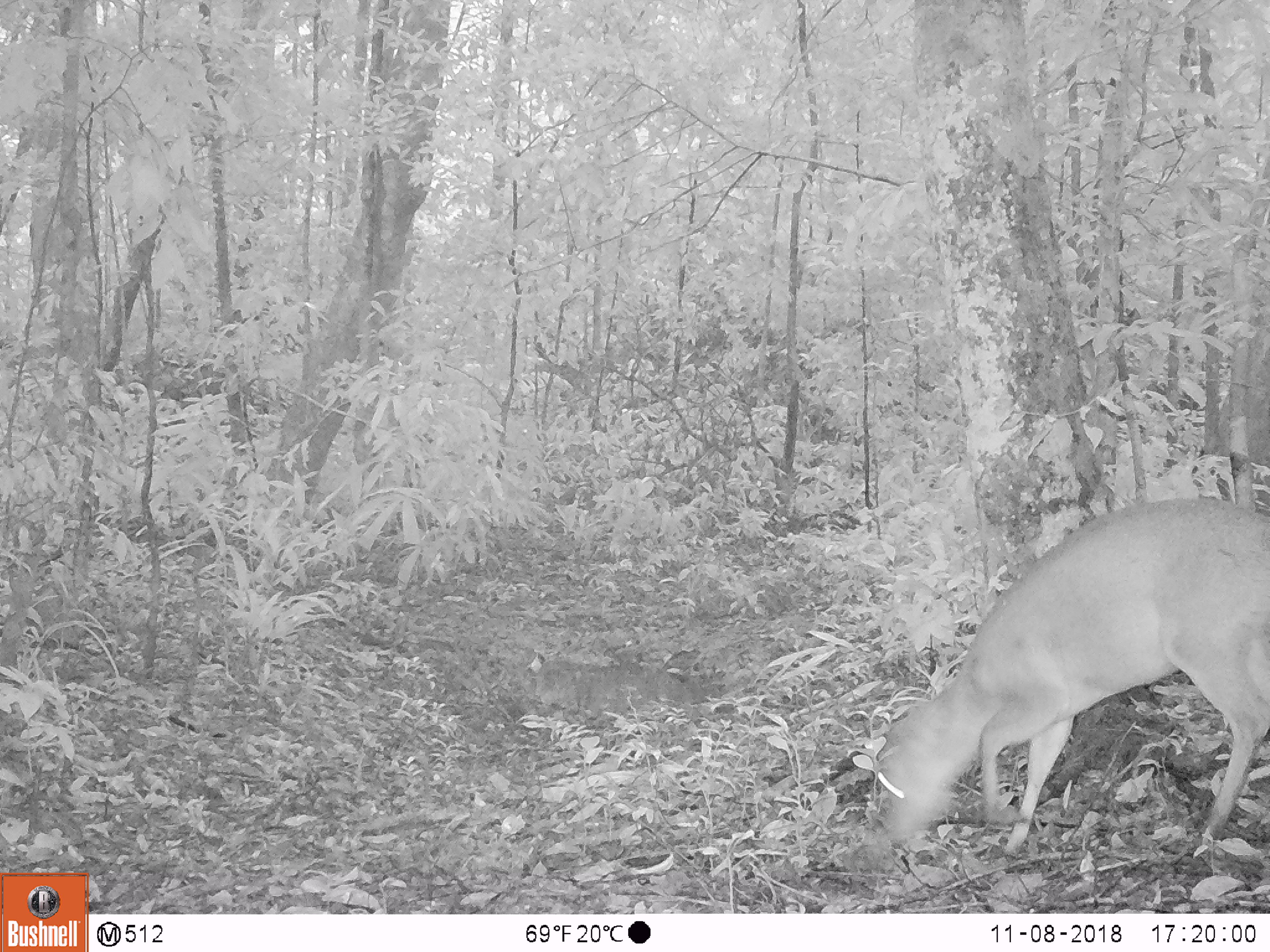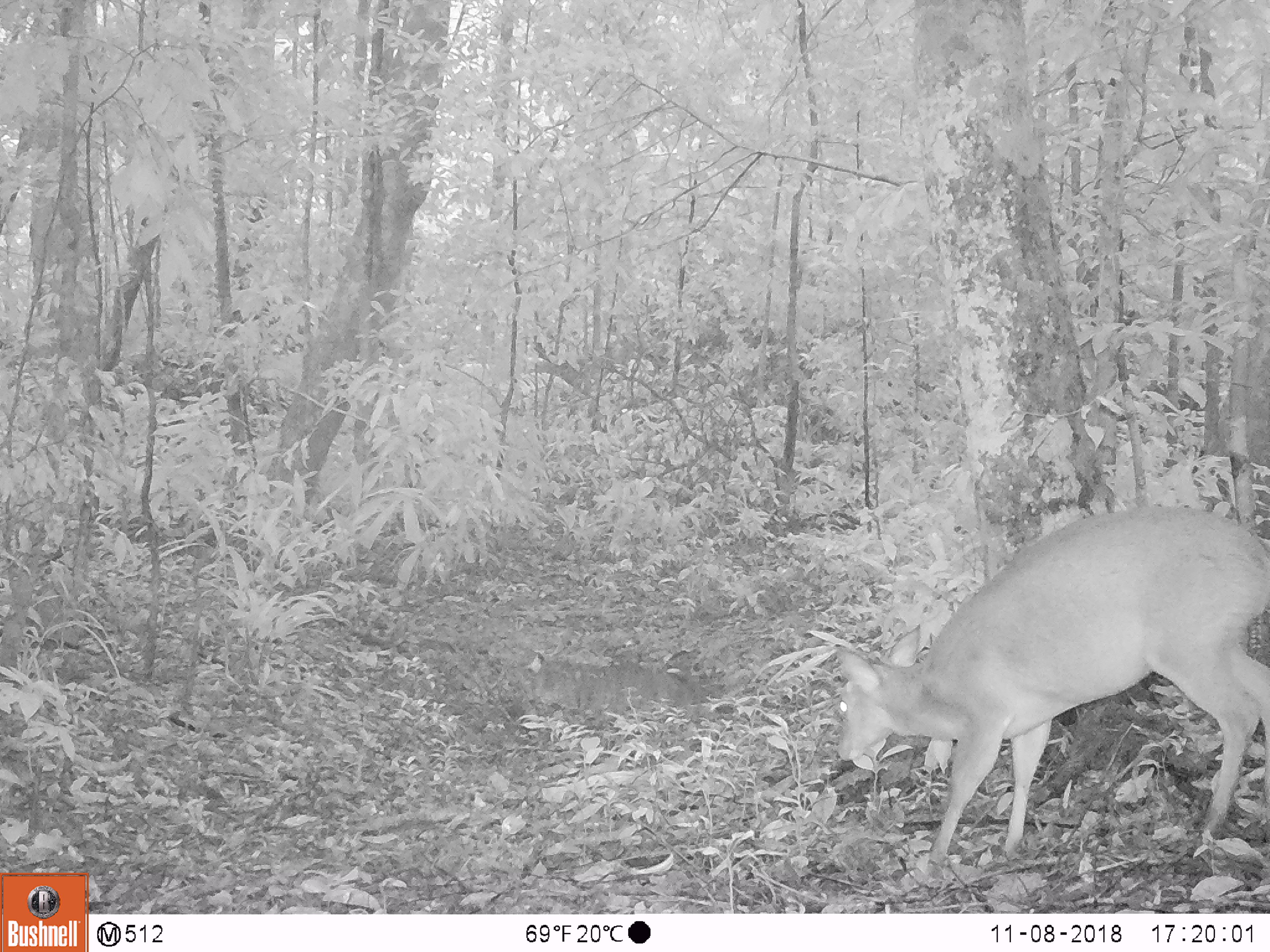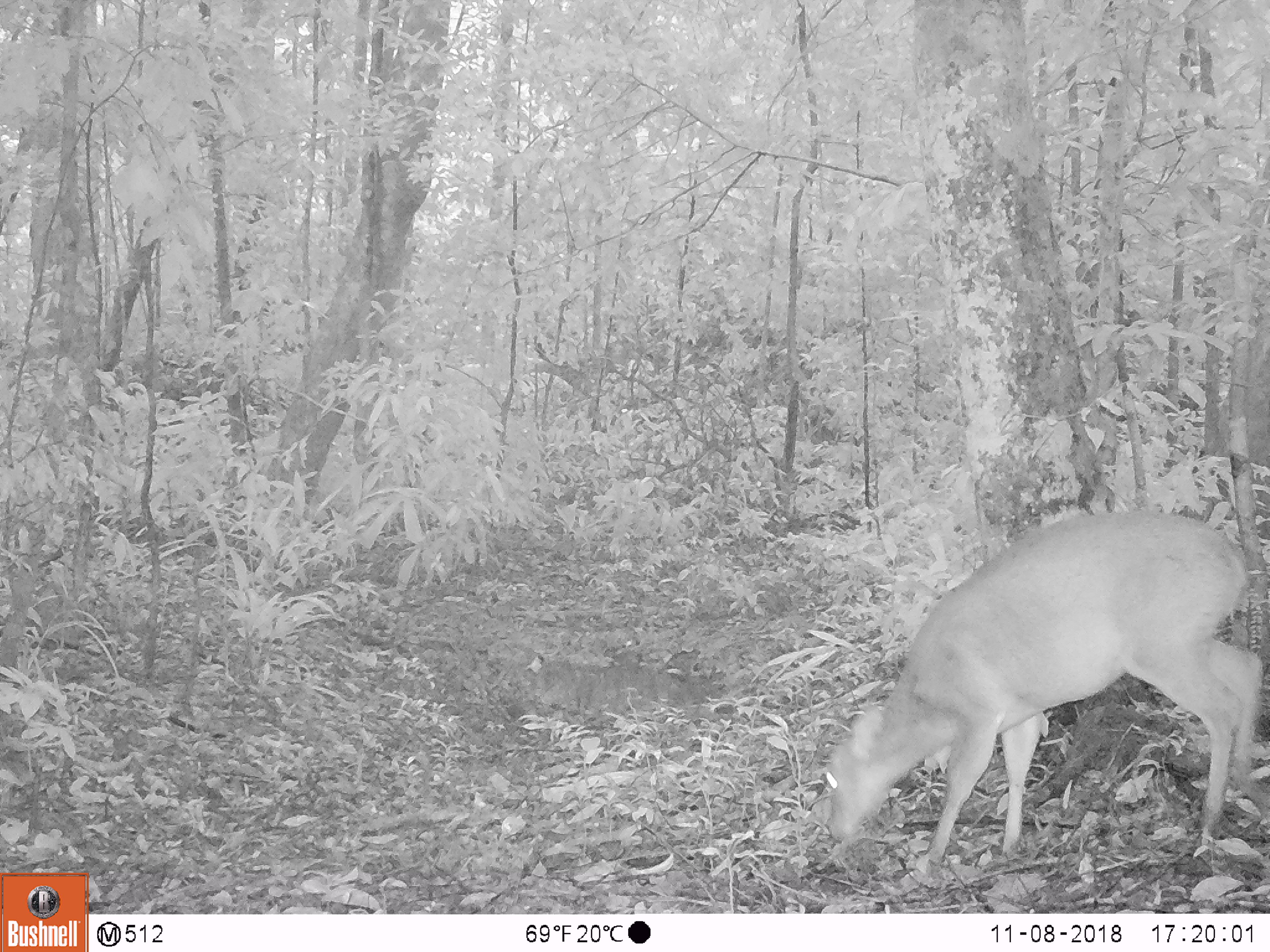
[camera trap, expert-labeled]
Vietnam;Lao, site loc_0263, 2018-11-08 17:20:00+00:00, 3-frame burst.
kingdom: Animalia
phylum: Chordata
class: Mammalia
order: Artiodactyla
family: Cervidae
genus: Muntiacus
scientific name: Muntiacus vuquangensis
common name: large-antlered muntjac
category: large antlered muntjac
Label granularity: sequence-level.